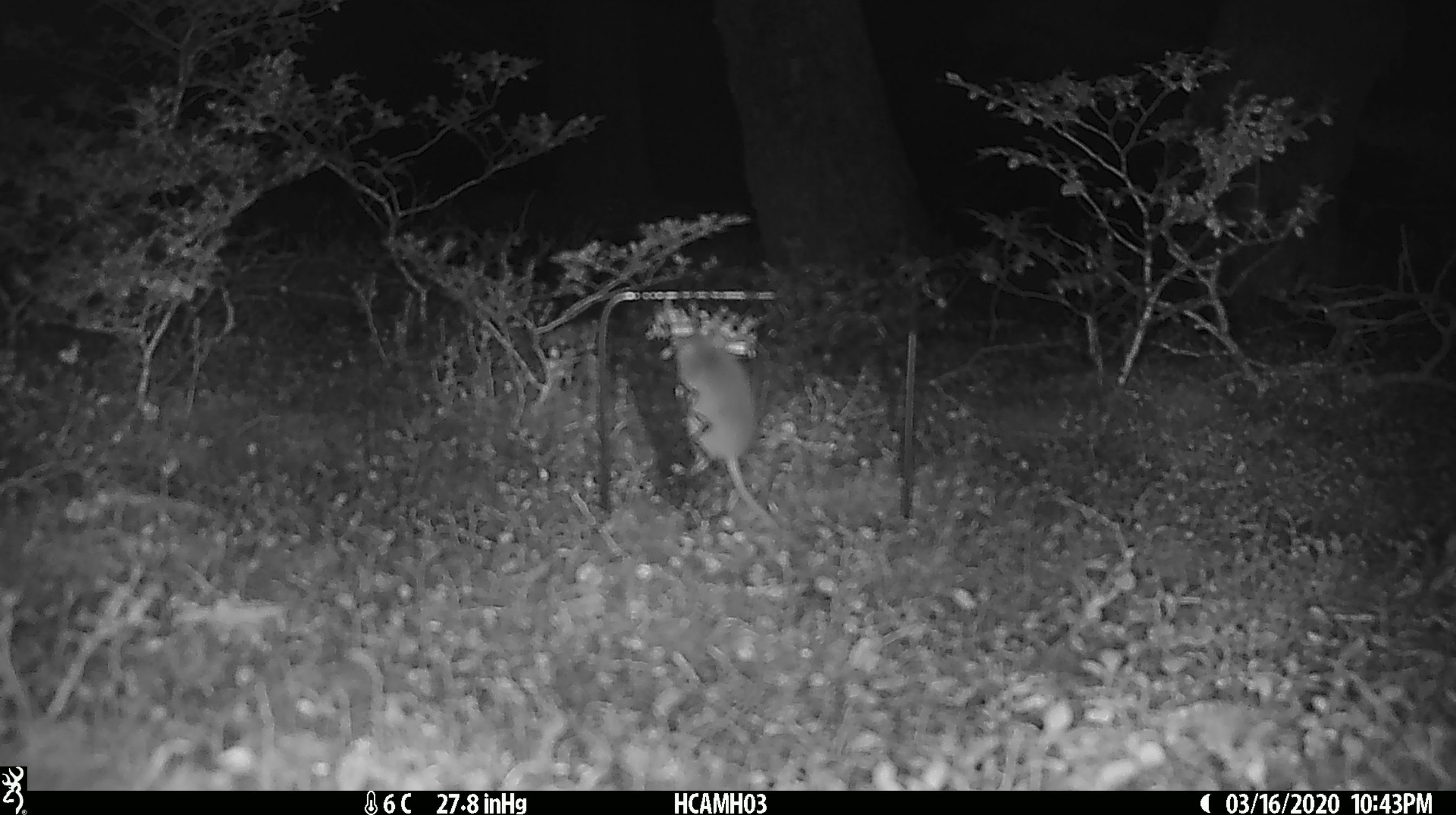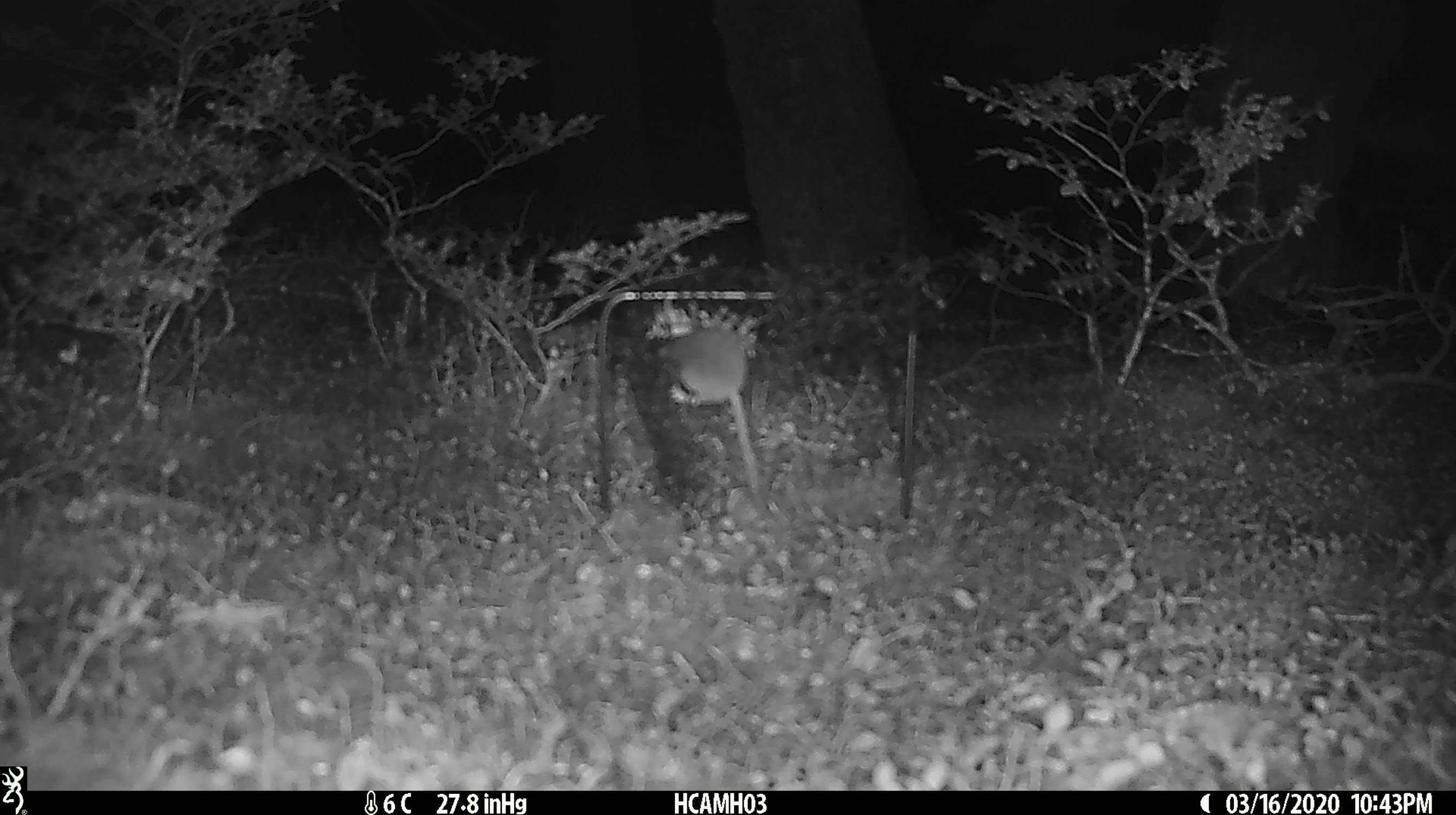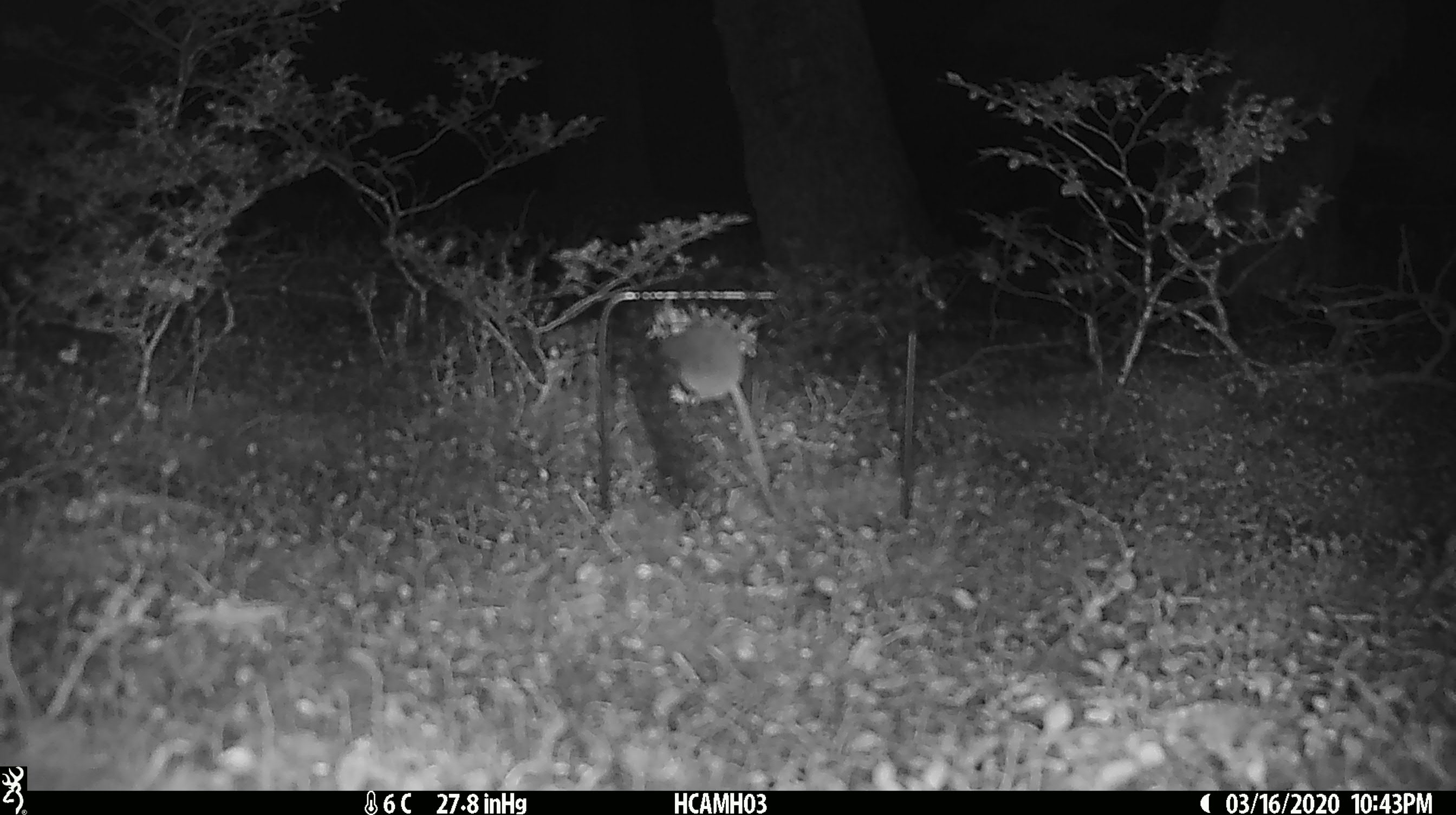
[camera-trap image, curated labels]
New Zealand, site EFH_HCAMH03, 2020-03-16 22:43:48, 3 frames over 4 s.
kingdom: Animalia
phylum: Chordata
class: Mammalia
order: Rodentia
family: Muridae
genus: Mus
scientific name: Mus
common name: mouse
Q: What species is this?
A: Mouse (Mus).